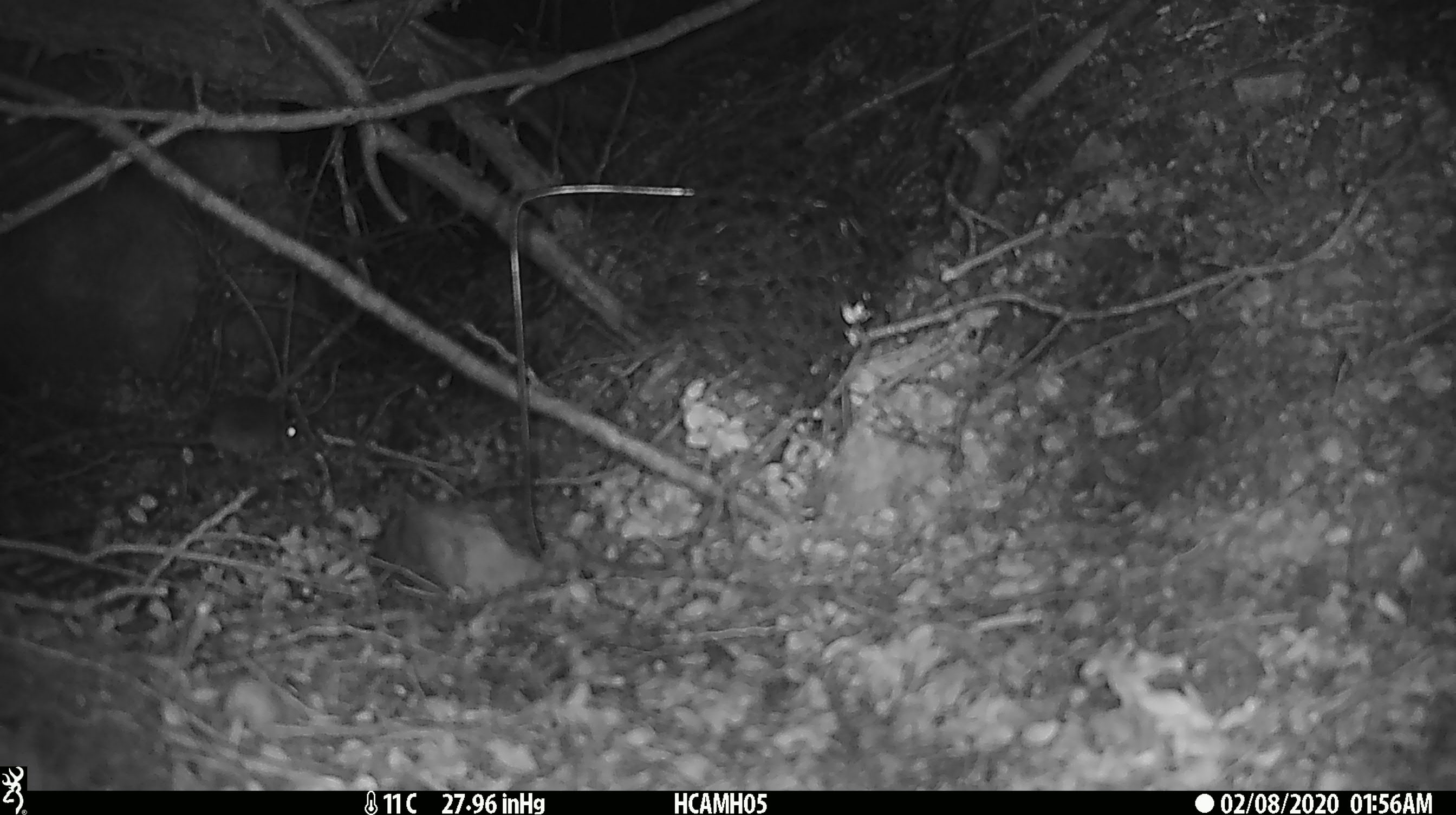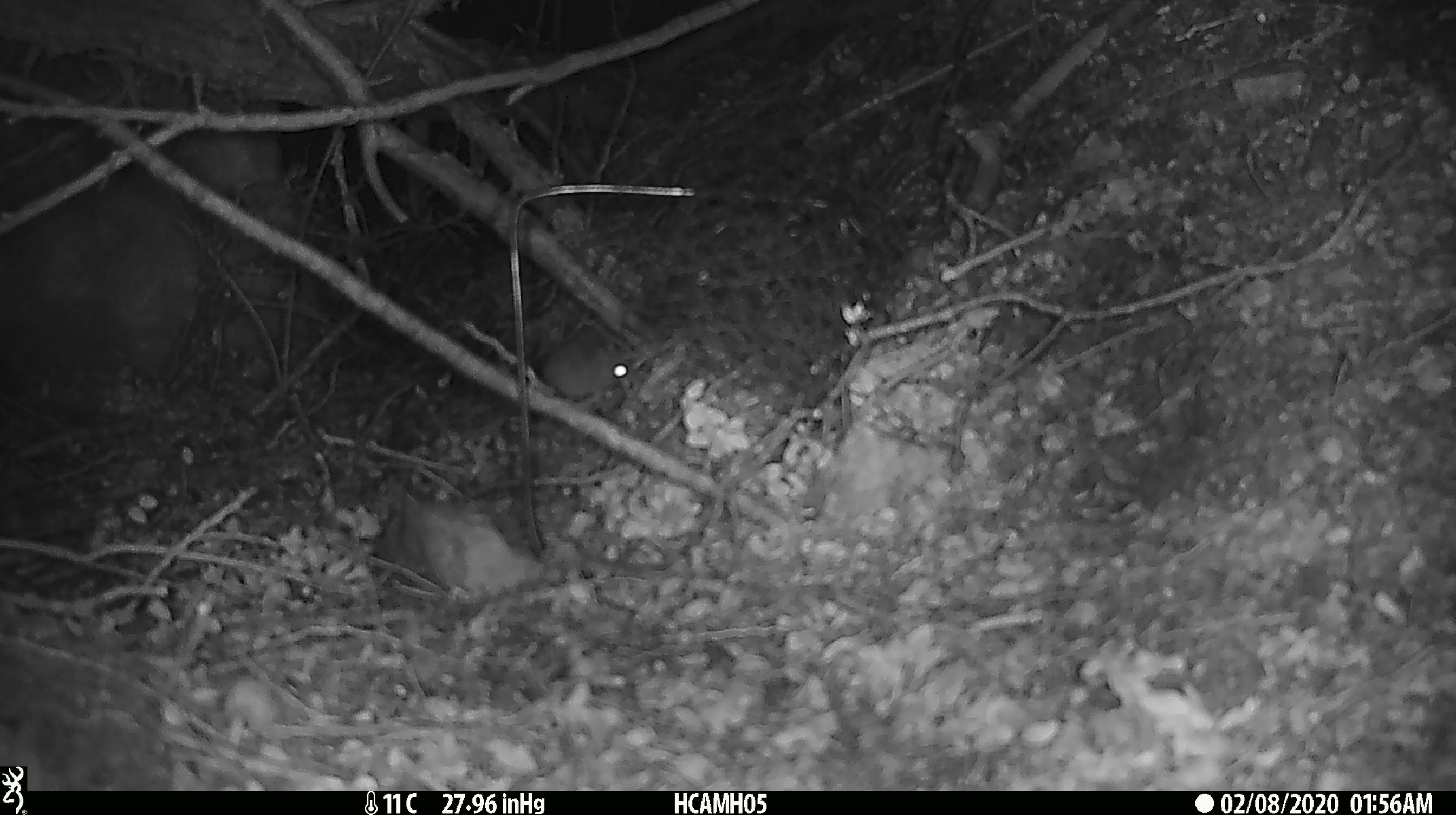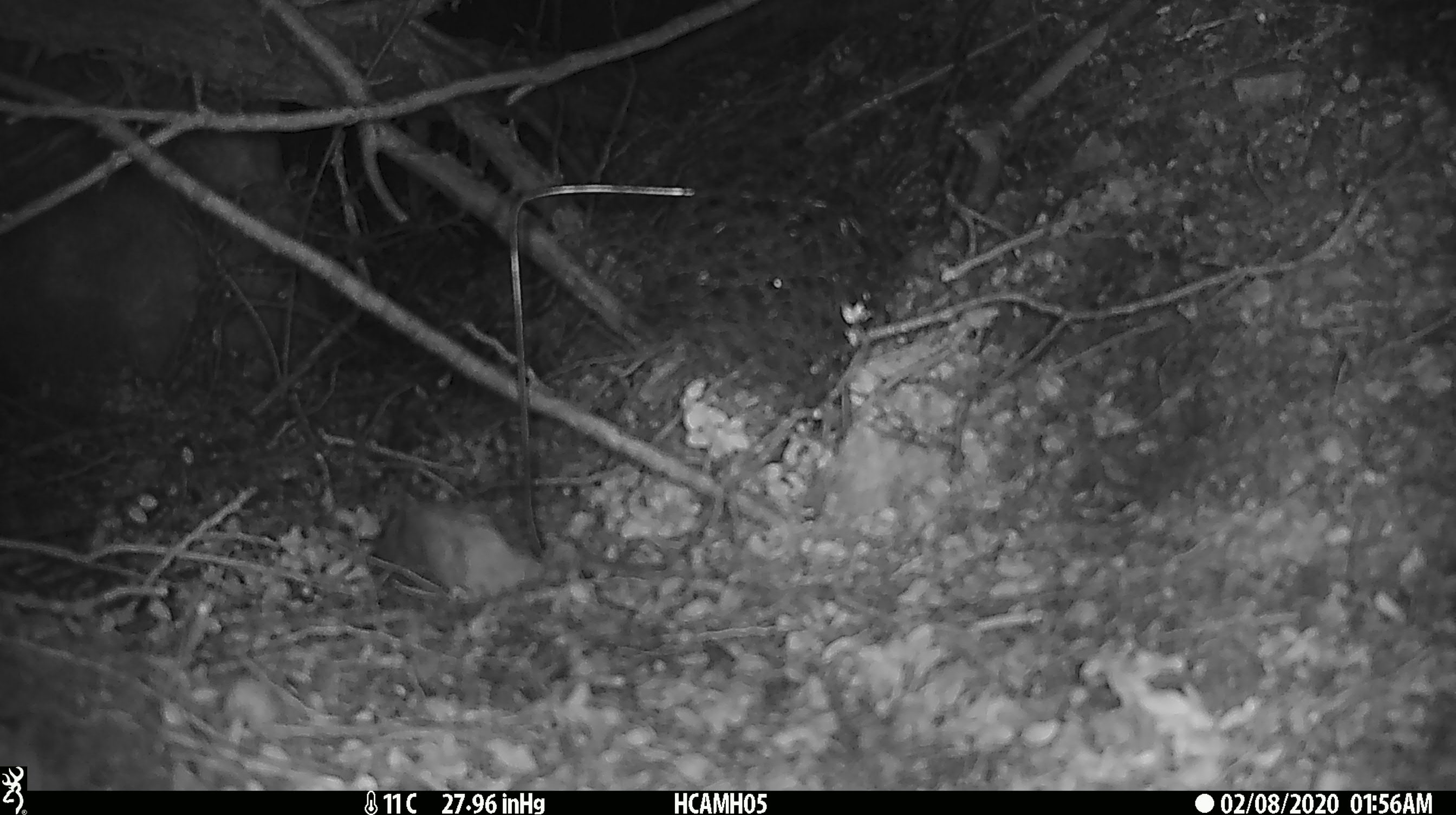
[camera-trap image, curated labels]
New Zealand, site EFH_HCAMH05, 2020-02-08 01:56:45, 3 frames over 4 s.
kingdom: Animalia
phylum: Chordata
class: Mammalia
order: Rodentia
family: Muridae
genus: Mus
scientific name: Mus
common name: mouse